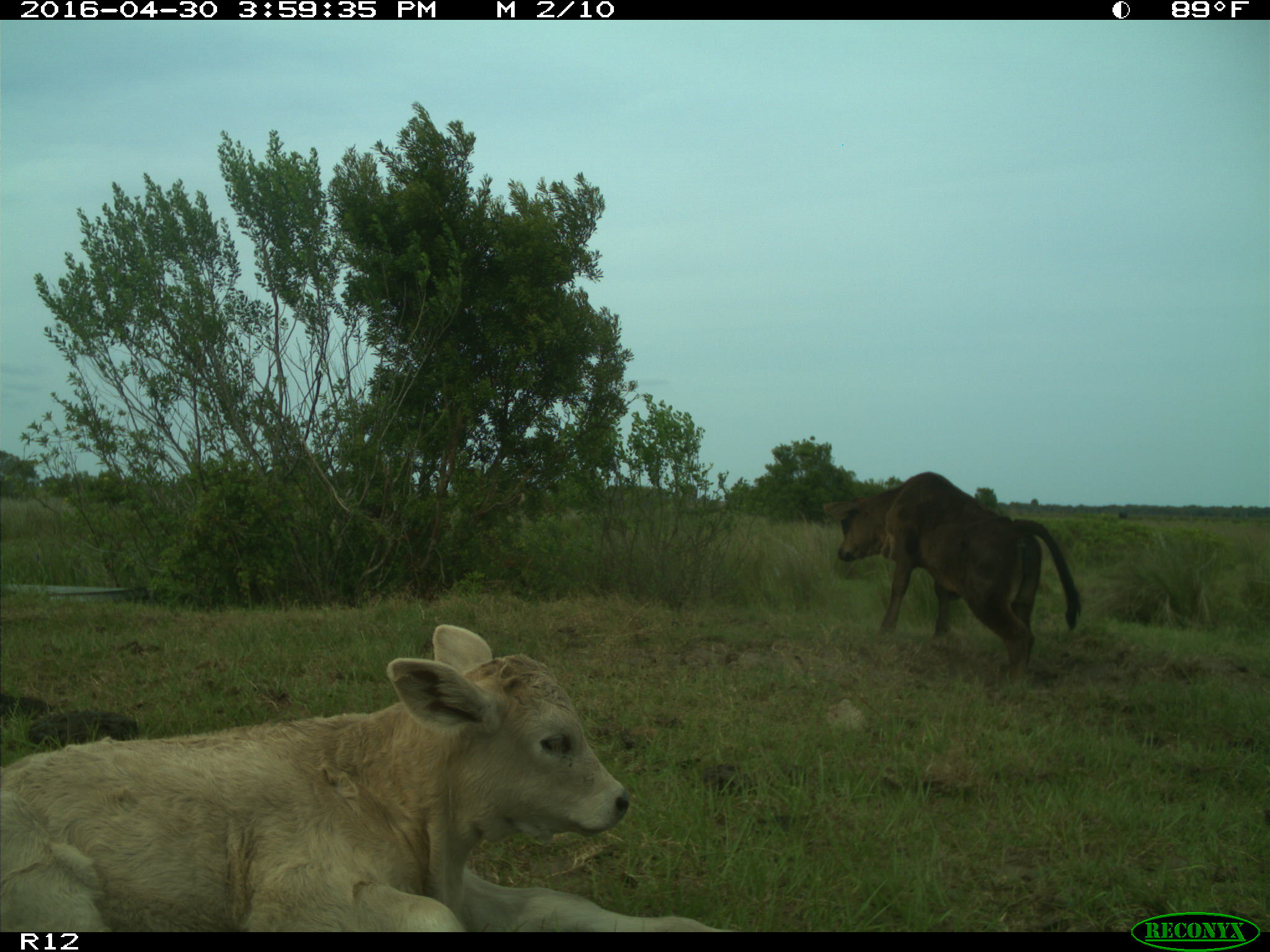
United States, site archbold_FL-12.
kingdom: Animalia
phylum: Chordata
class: Mammalia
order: Artiodactyla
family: Bovidae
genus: Bos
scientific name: Bos taurus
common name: domestic cow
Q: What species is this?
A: Bos taurus (domestic cow).